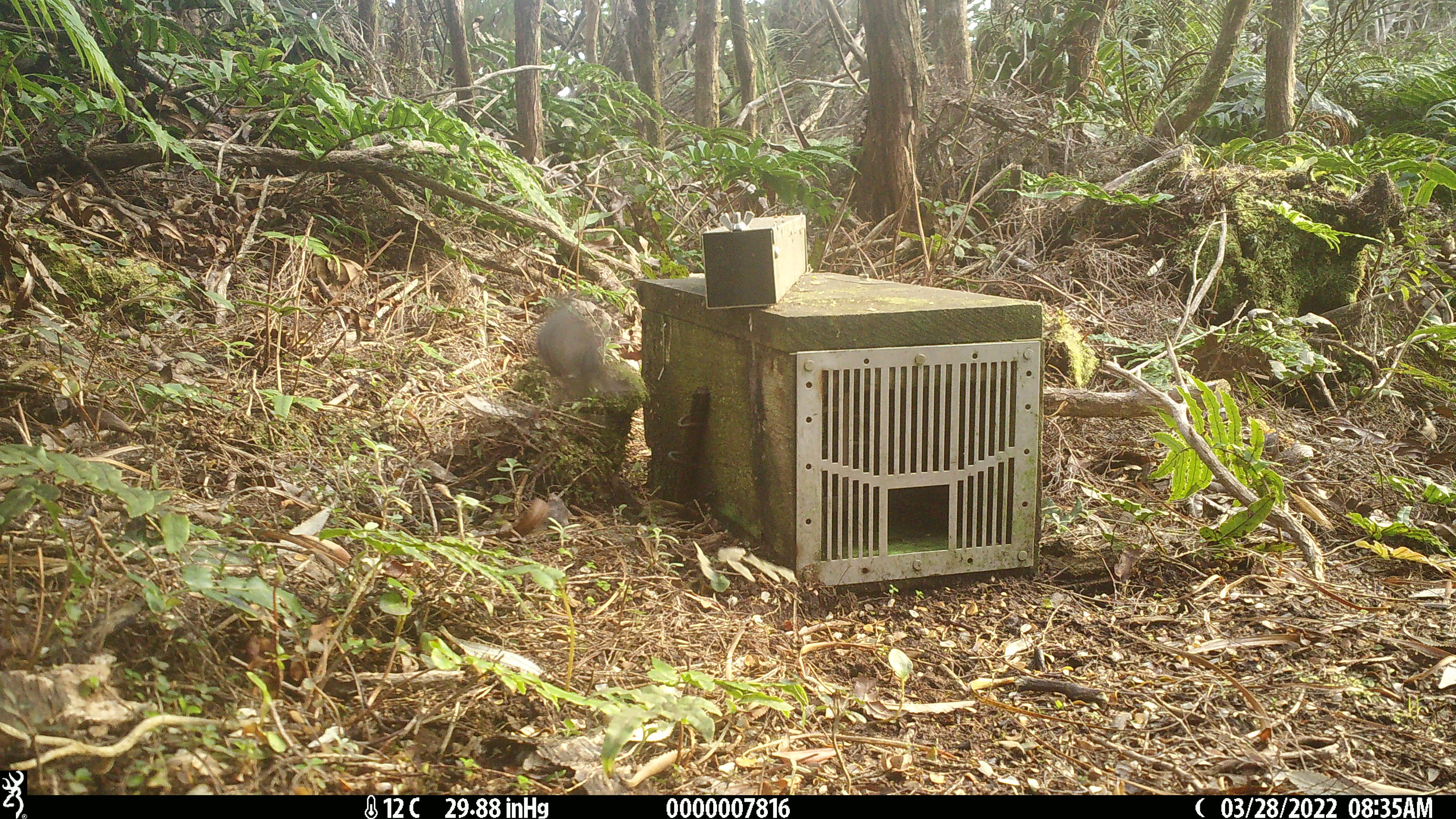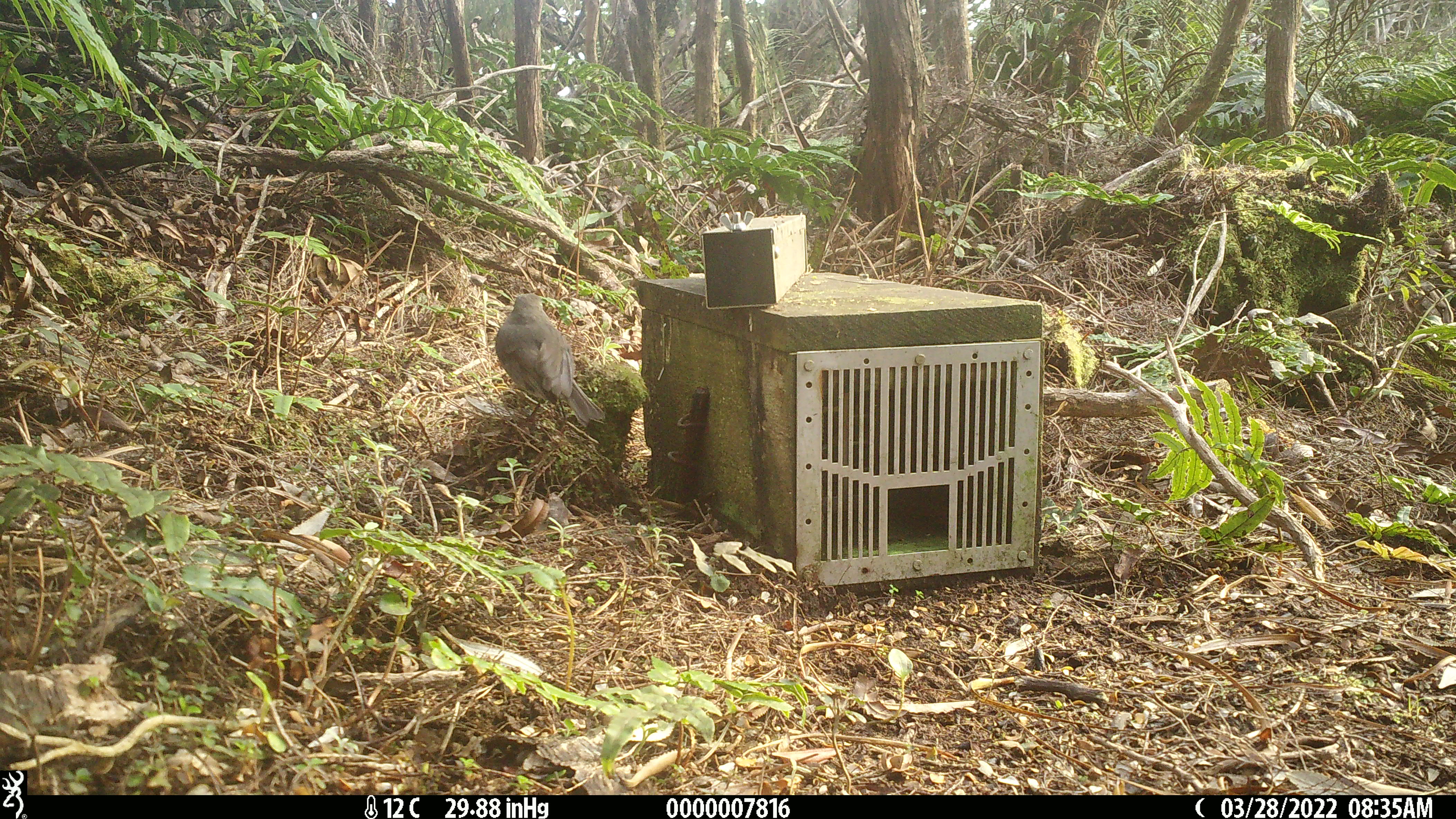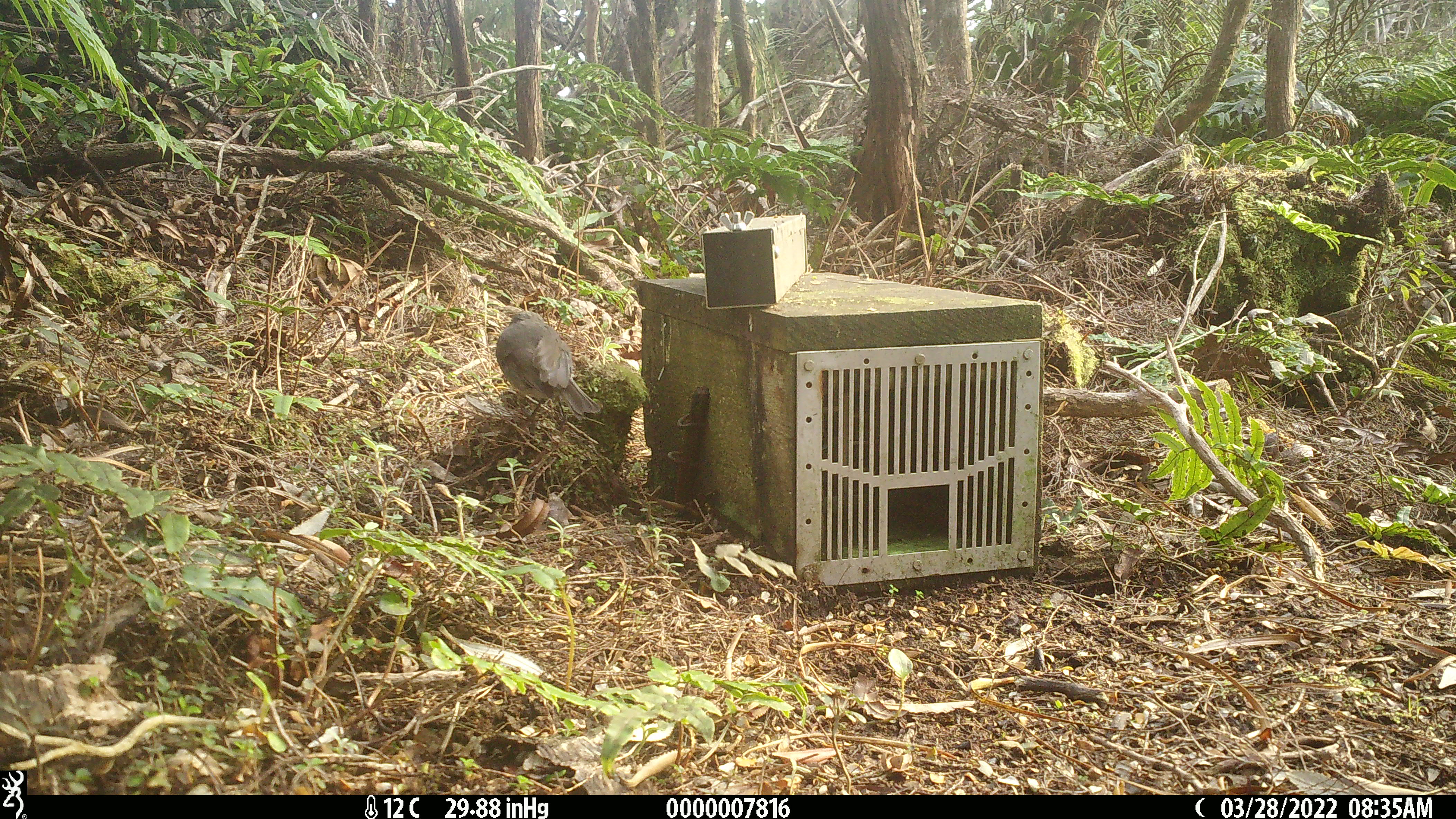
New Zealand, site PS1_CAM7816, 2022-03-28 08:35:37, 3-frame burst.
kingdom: Animalia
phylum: Chordata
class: Aves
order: Passeriformes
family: Petroicidae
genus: Petroica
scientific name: Petroica australis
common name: new zealand robin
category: robin